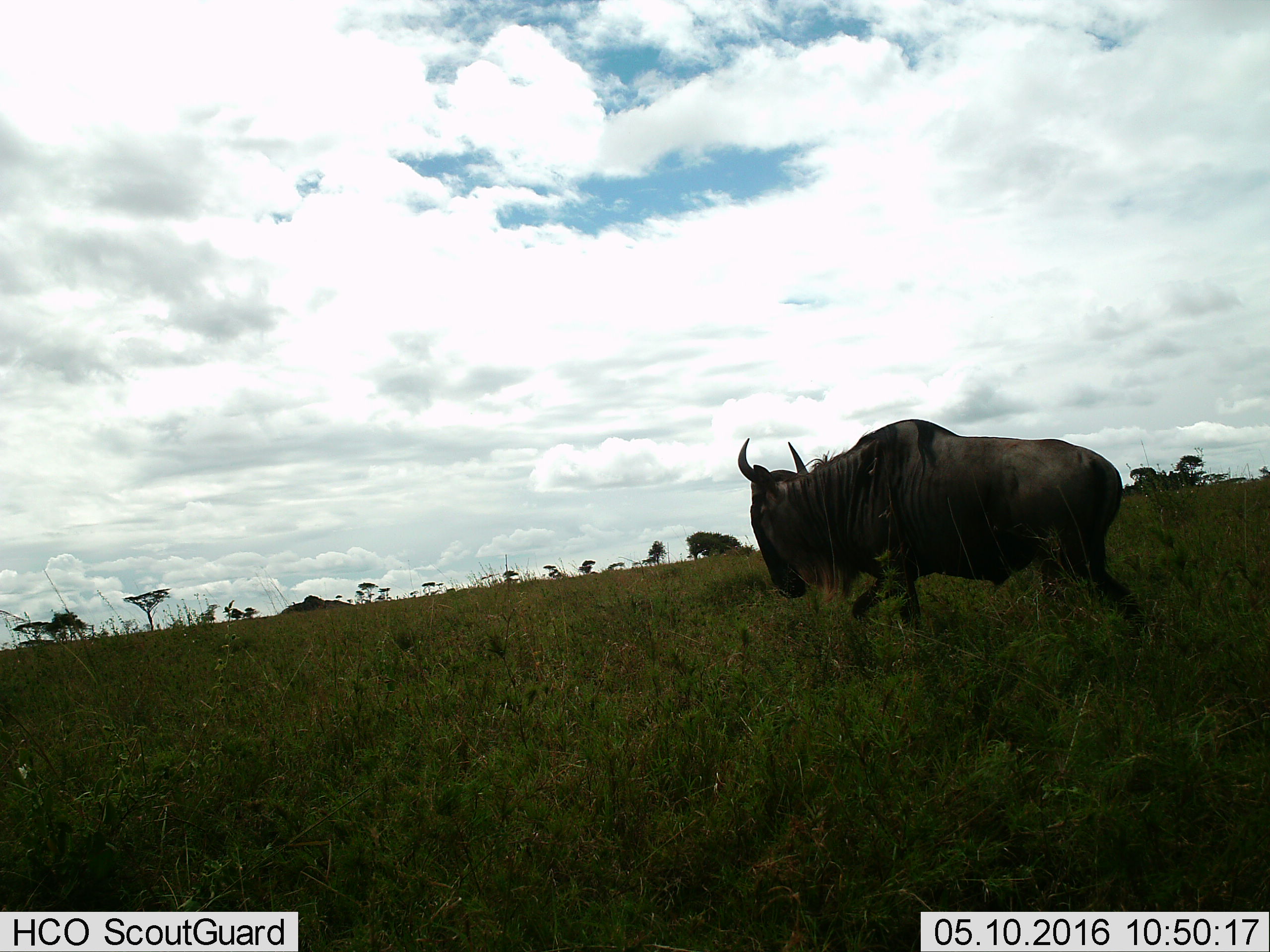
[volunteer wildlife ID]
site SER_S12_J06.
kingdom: Animalia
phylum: Chordata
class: Mammalia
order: Artiodactyla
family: Bovidae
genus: Connochaetes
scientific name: Connochaetes taurinus taurinus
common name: blue wildebeest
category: wildebeestblue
Wildebeestblue (blue wildebeest) (Connochaetes taurinus taurinus), count 1. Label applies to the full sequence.